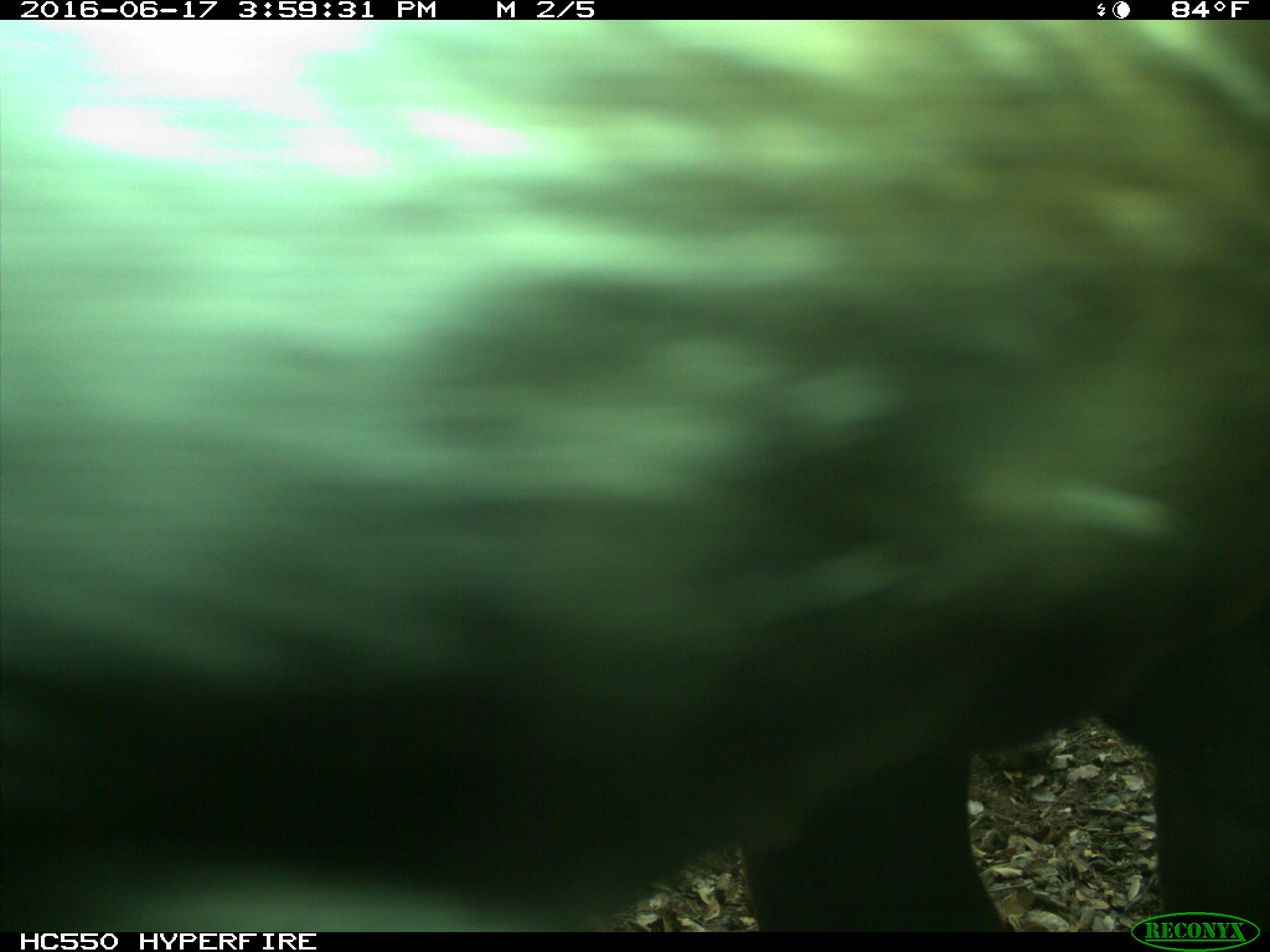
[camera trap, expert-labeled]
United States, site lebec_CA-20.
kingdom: Animalia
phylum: Chordata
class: Mammalia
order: Artiodactyla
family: Bovidae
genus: Bos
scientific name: Bos taurus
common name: domestic cow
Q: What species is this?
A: Bos taurus (domestic cow).